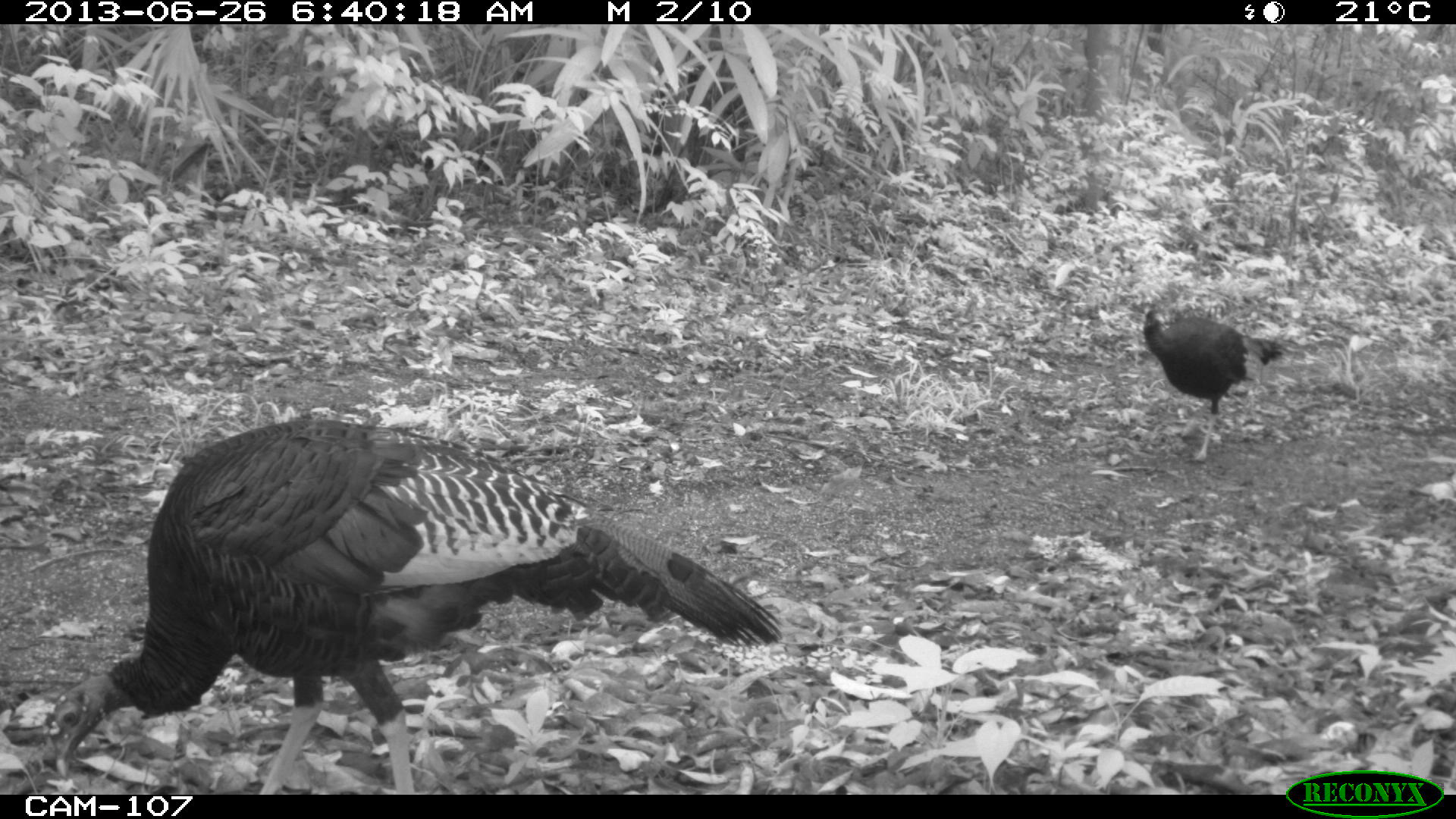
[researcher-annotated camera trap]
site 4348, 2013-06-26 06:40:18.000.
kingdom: Animalia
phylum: Chordata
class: Aves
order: Galliformes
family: Phasianidae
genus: Meleagris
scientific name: Meleagris ocellata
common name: ocellated turkey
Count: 2.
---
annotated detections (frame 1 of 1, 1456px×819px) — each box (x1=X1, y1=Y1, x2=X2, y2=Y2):
meleagris ocellata: (x1=41, y1=418, x2=781, y2=793); (x1=1143, y1=302, x2=1283, y2=461)